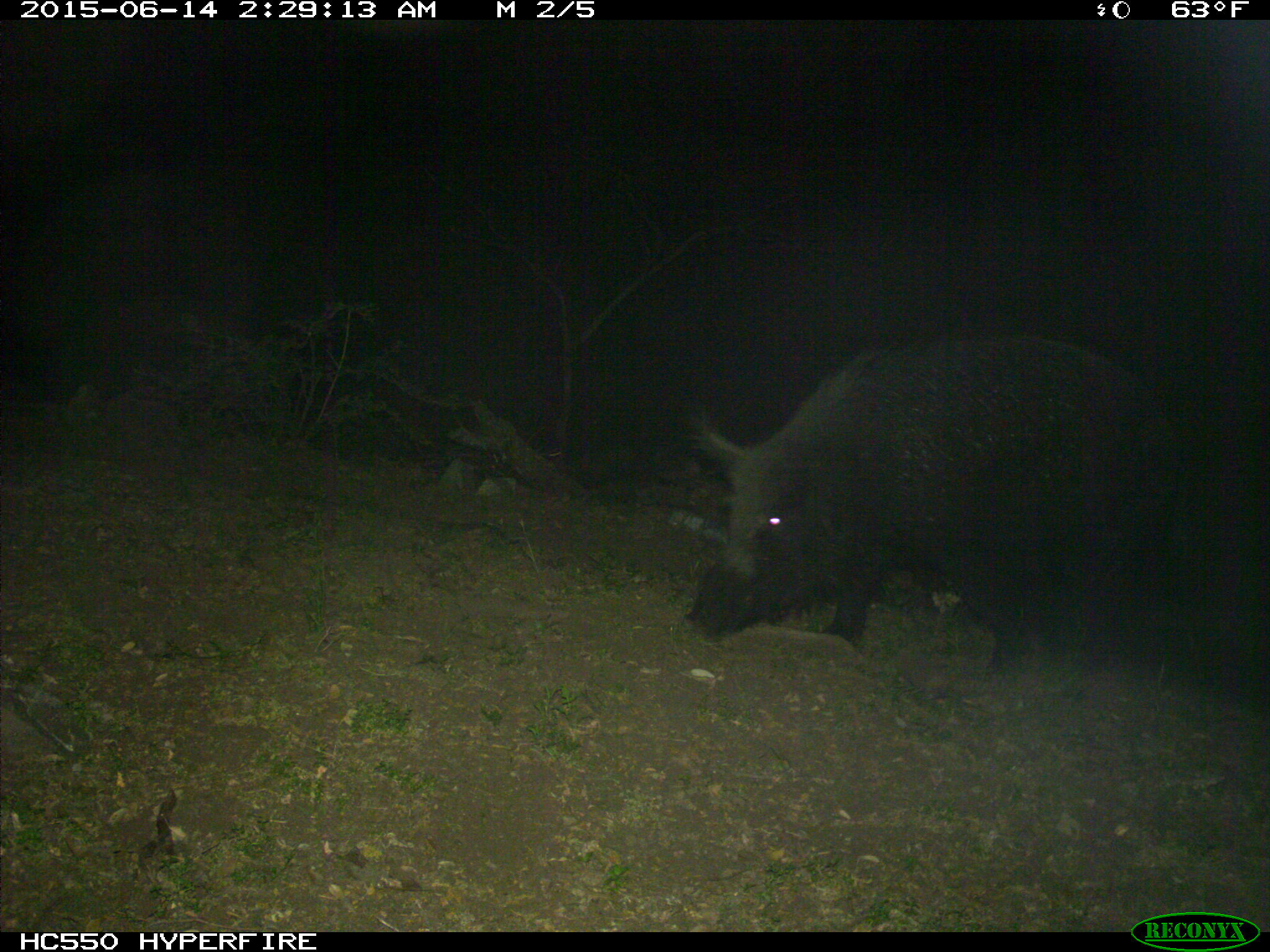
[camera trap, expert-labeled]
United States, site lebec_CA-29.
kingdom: Animalia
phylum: Chordata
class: Mammalia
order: Artiodactyla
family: Suidae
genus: Sus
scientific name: Sus scrofa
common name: wild boar